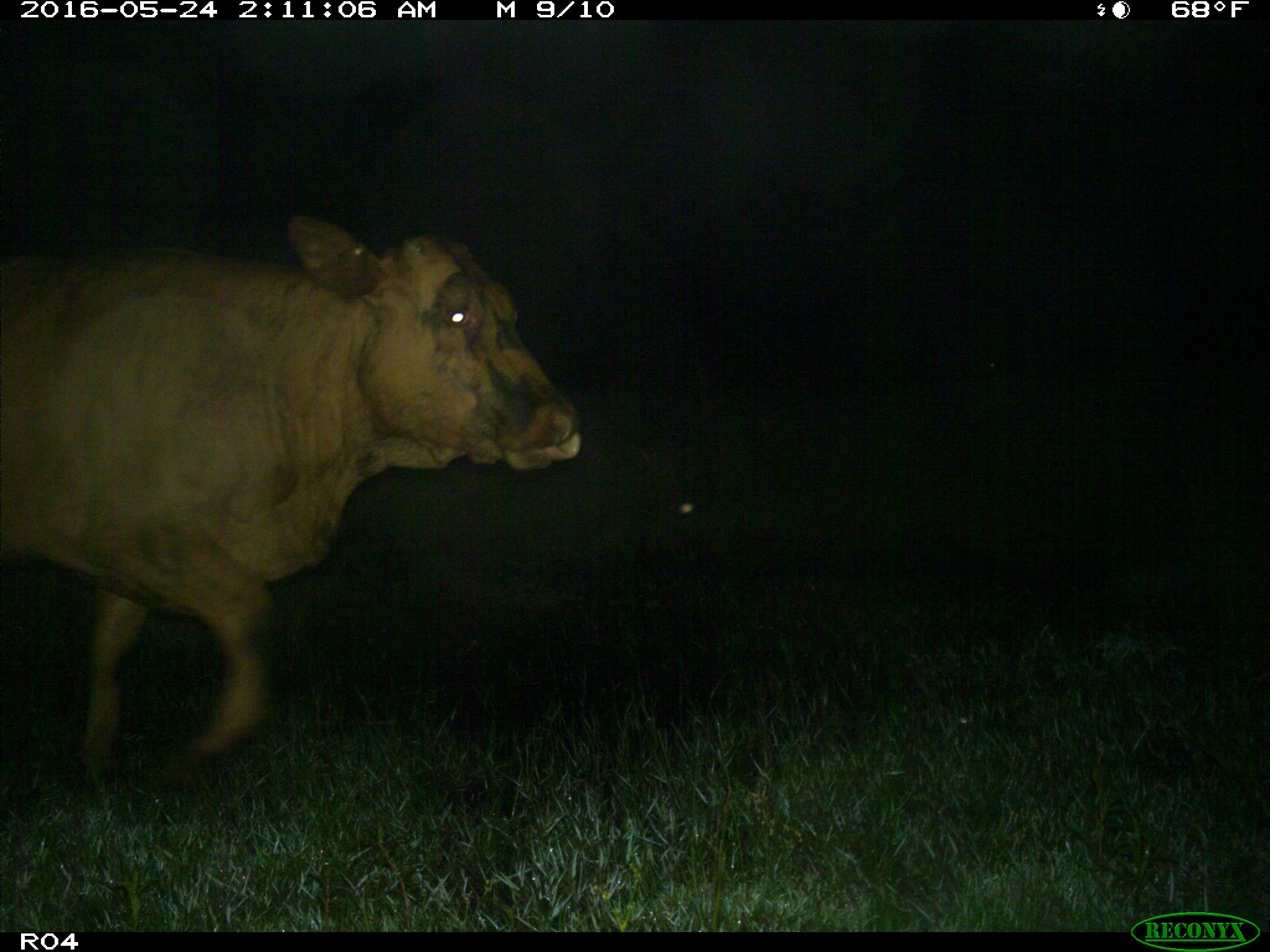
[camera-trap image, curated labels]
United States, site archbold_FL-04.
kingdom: Animalia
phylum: Chordata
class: Mammalia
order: Artiodactyla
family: Bovidae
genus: Bos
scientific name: Bos taurus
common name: domestic cow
Bos taurus (domestic cow).